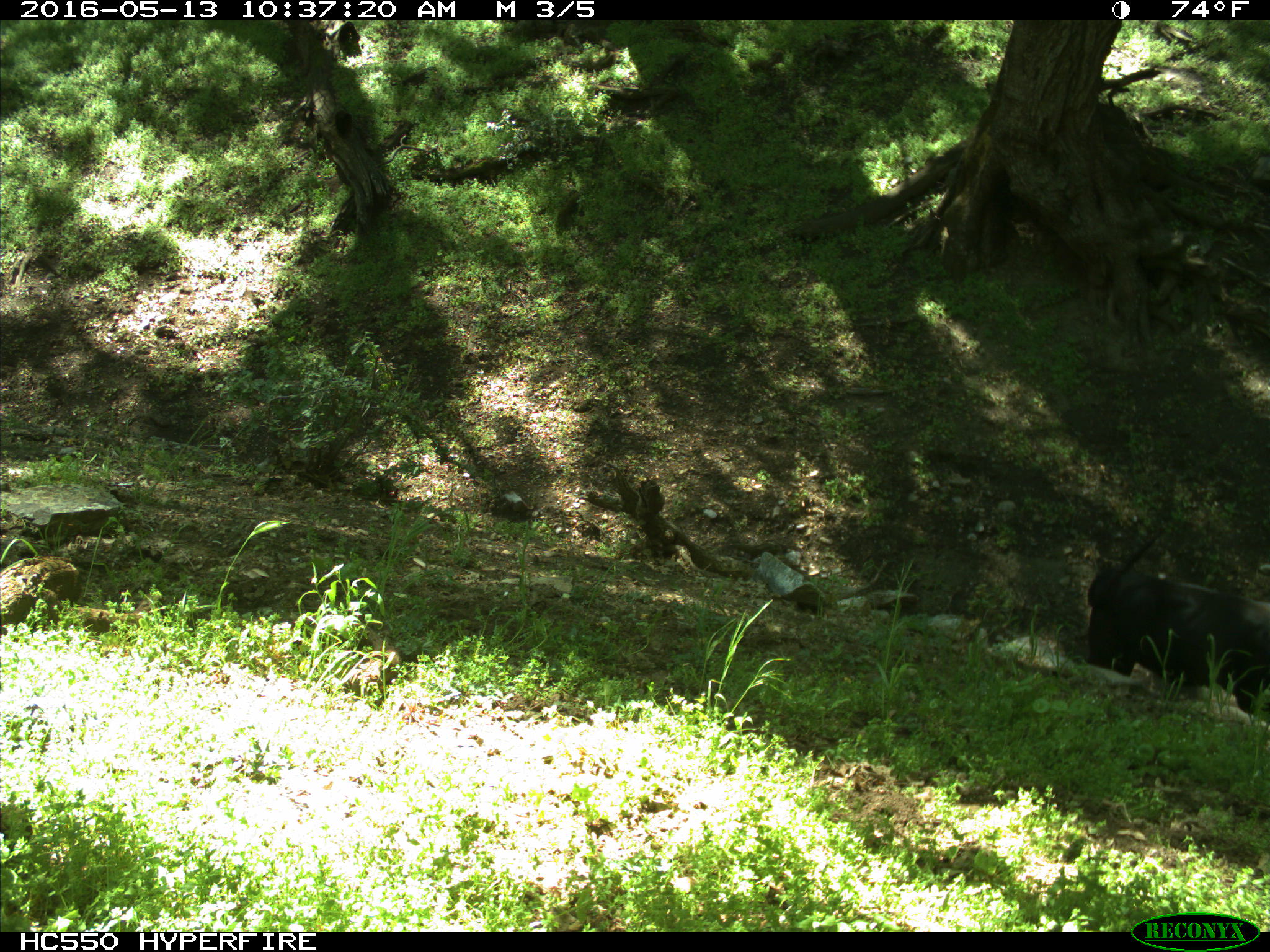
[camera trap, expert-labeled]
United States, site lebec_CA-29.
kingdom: Animalia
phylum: Chordata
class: Mammalia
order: Artiodactyla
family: Bovidae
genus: Bos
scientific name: Bos taurus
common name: domestic cow